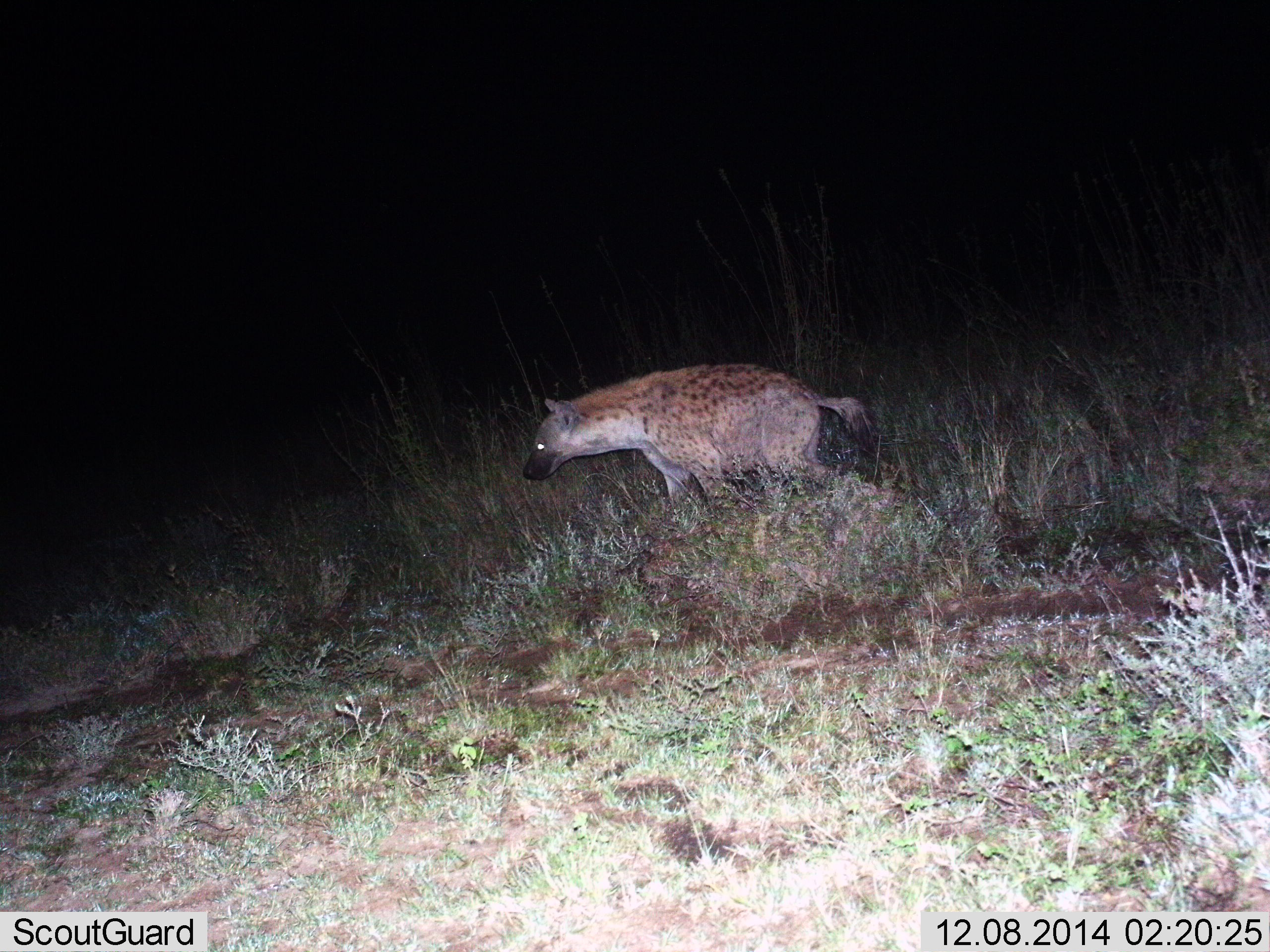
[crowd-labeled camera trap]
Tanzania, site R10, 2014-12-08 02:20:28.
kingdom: Animalia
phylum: Chordata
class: Mammalia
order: Carnivora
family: Hyaenidae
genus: Crocuta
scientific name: Crocuta crocuta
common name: spotted hyena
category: hyenaspotted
Hyenaspotted (spotted hyena) (Crocuta crocuta), count 1. Behavior (volunteer vote fractions): standing 30%, resting 0%, moving 70%, interacting 0%. Young present (vote fraction): 0%. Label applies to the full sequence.